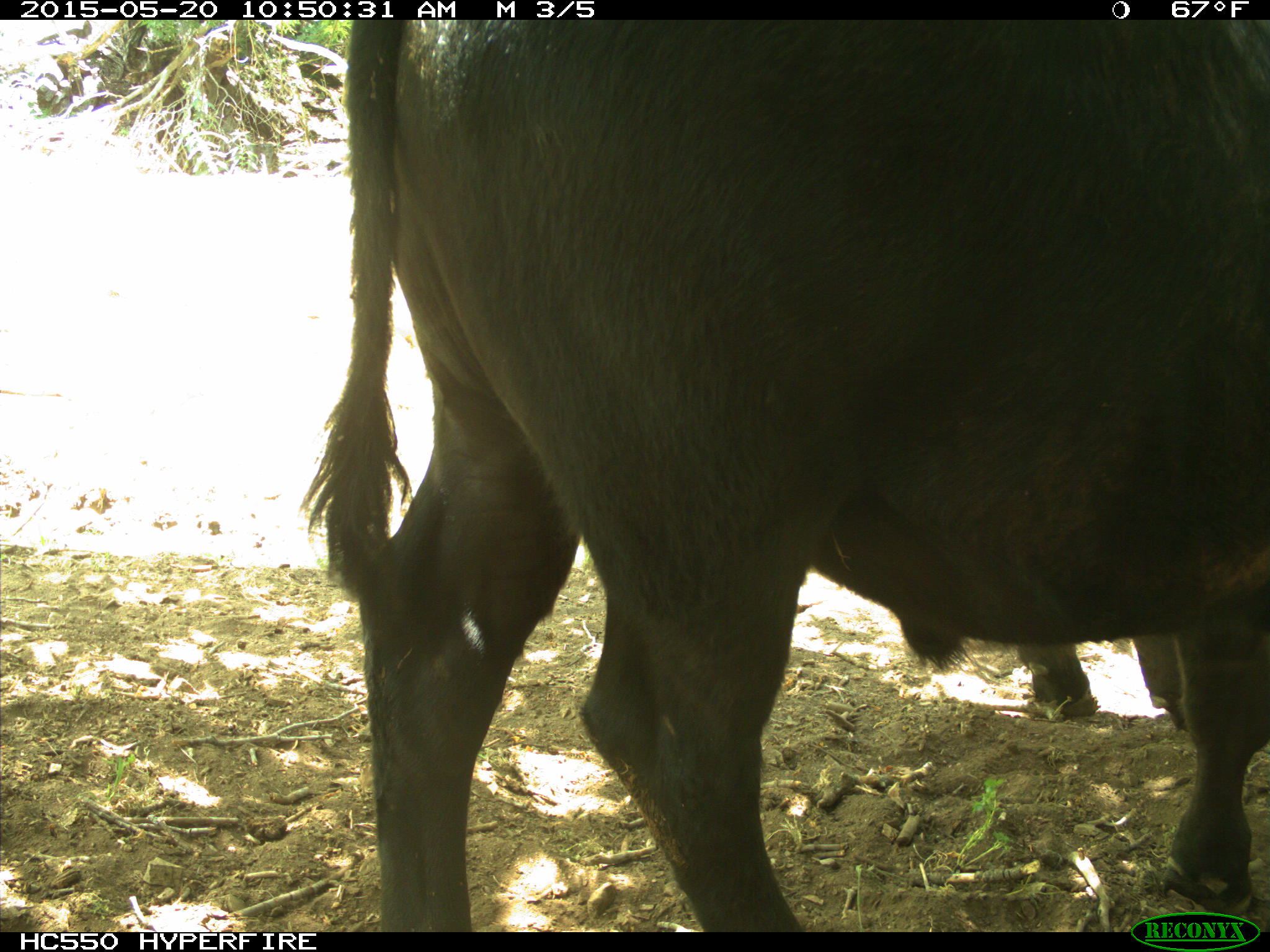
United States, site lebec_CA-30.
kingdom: Animalia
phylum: Chordata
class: Mammalia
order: Artiodactyla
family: Bovidae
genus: Bos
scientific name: Bos taurus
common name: domestic cow